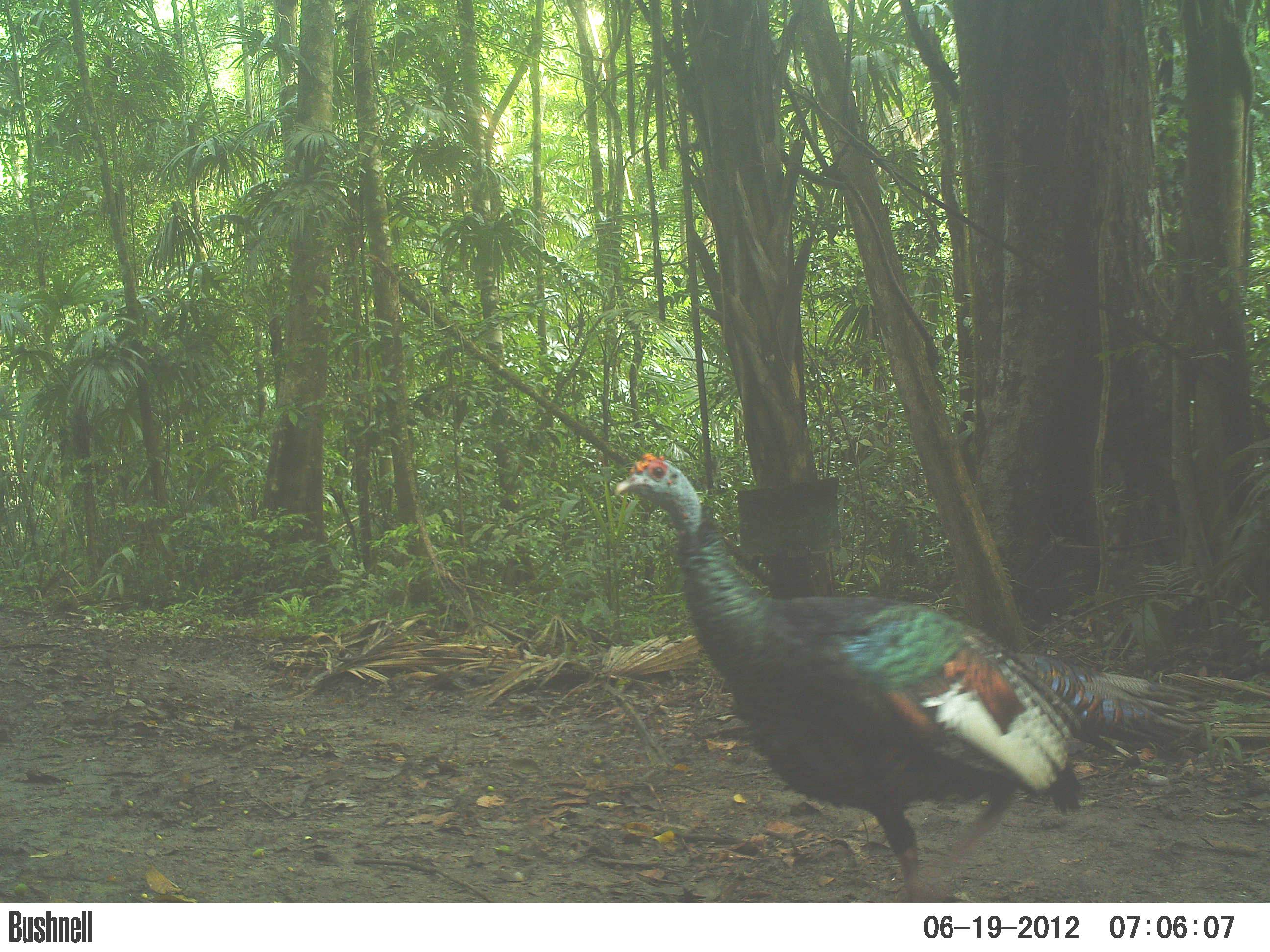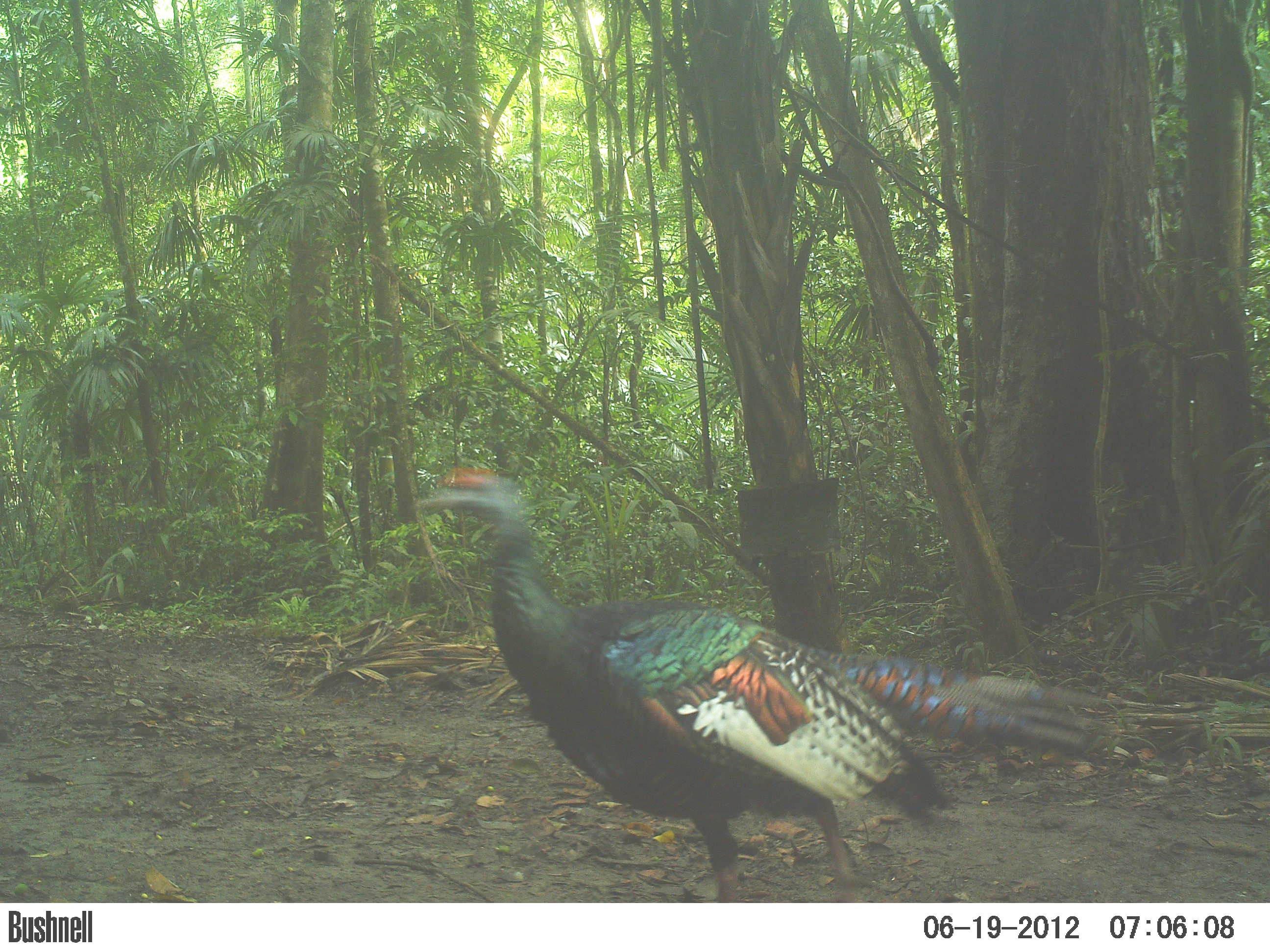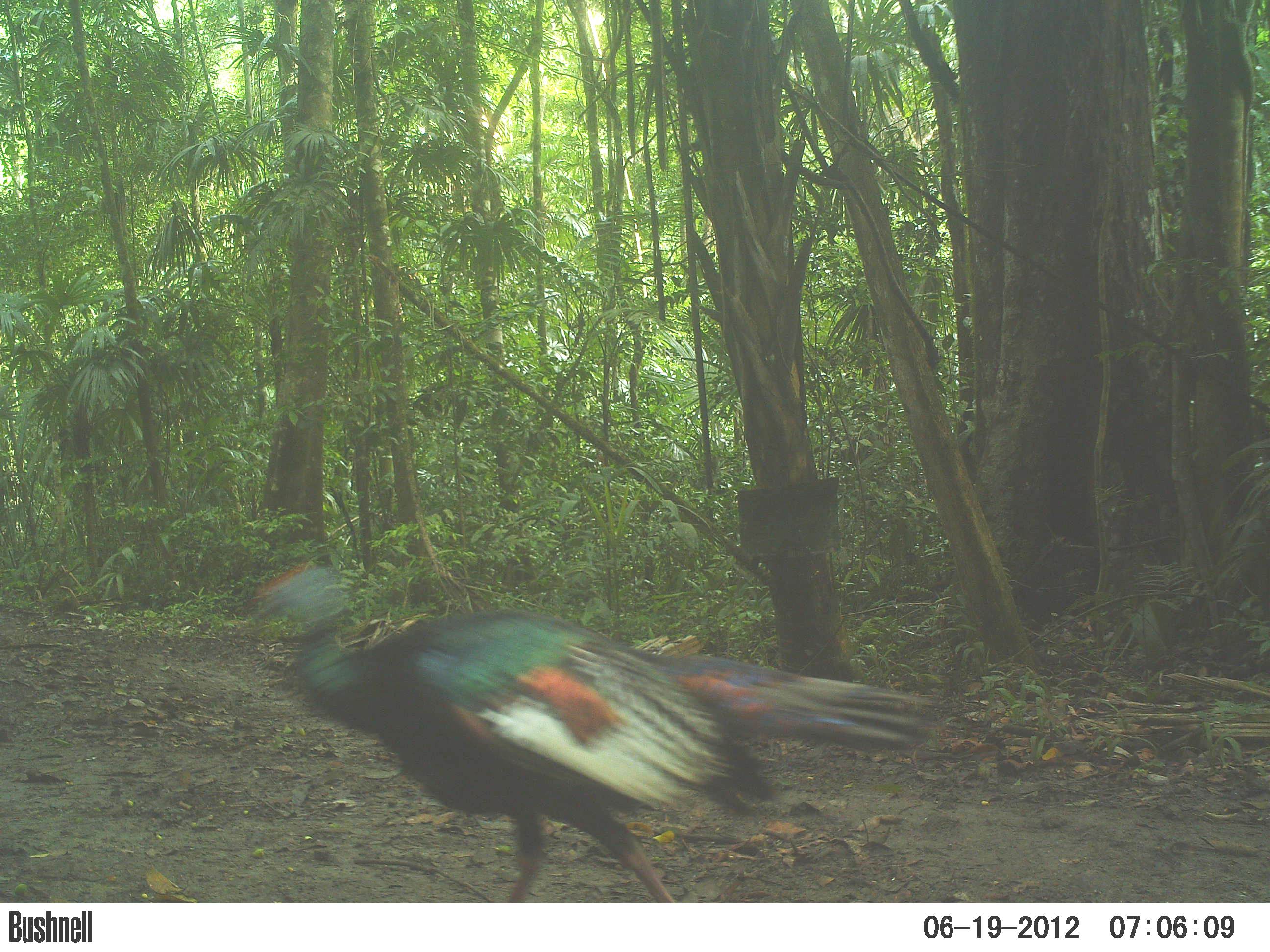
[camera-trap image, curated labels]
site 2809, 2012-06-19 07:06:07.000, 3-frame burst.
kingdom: Animalia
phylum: Chordata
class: Aves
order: Galliformes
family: Phasianidae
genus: Meleagris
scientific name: Meleagris ocellata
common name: ocellated turkey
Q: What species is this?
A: Meleagris ocellata (ocellated turkey).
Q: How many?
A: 1.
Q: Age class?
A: Adult.